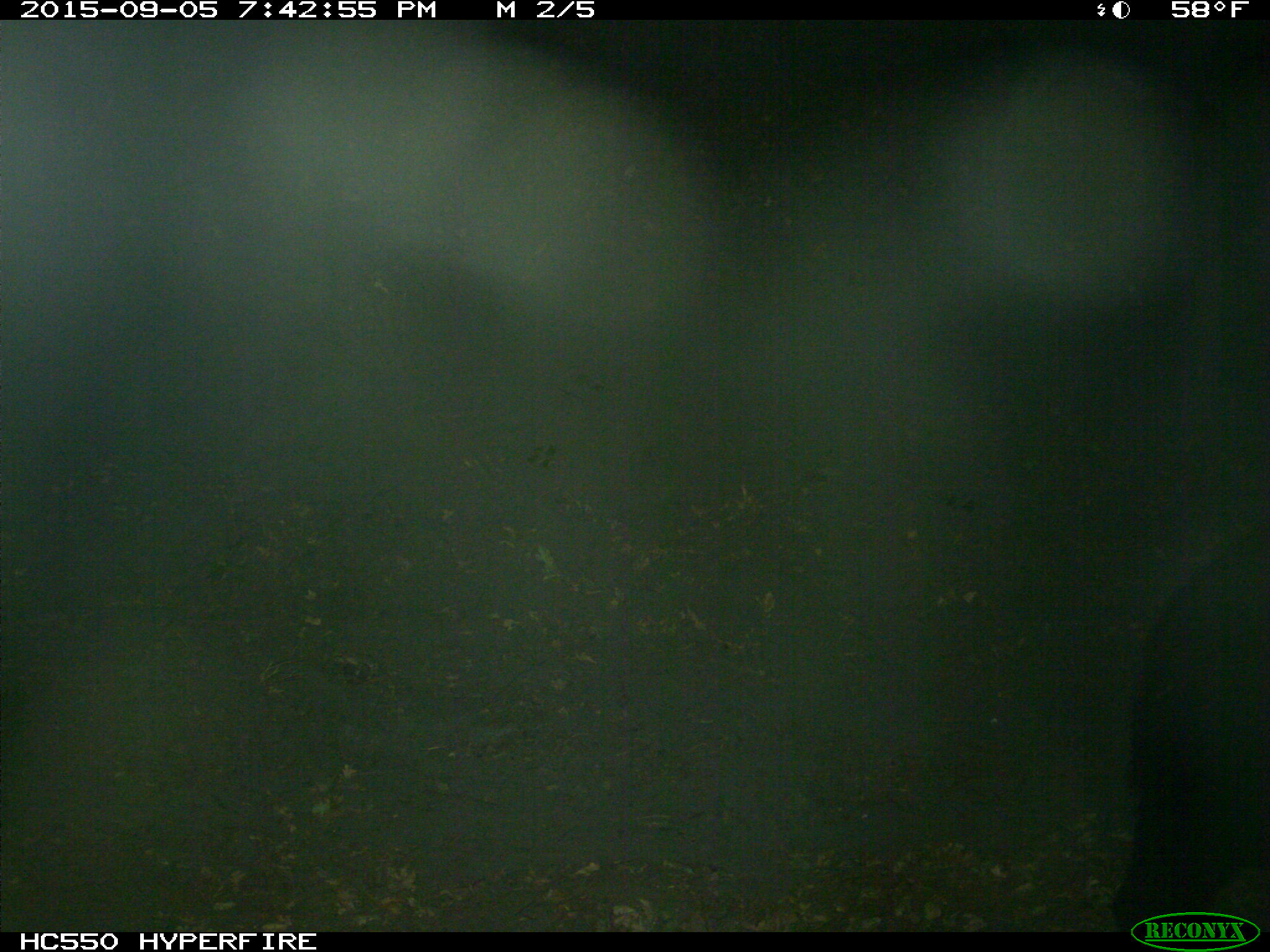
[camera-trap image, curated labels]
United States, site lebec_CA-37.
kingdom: Animalia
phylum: Chordata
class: Mammalia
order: Carnivora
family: Ursidae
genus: Ursus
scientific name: Ursus americanus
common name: american black bear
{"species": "Ursus americanus (american black bear)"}